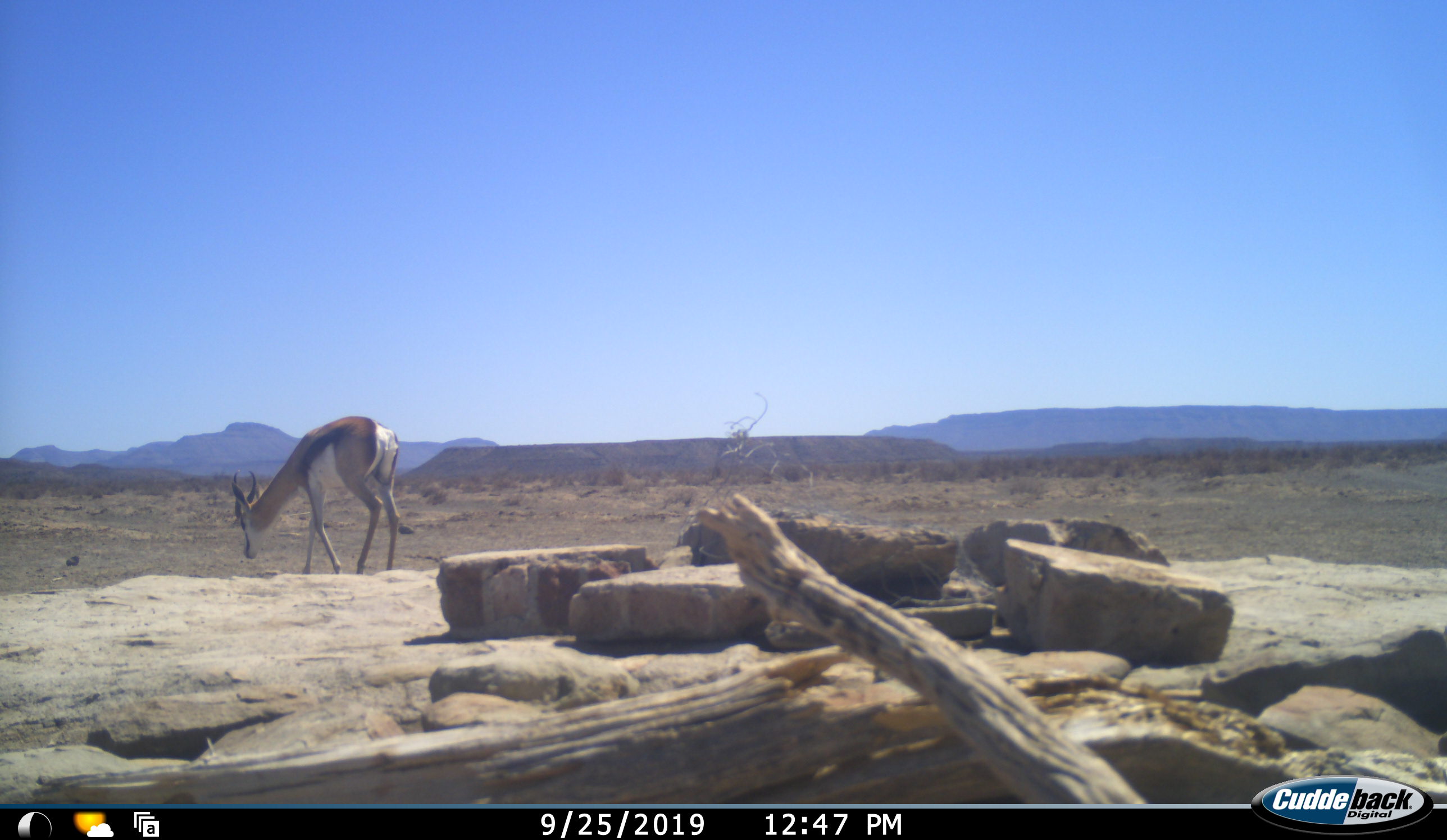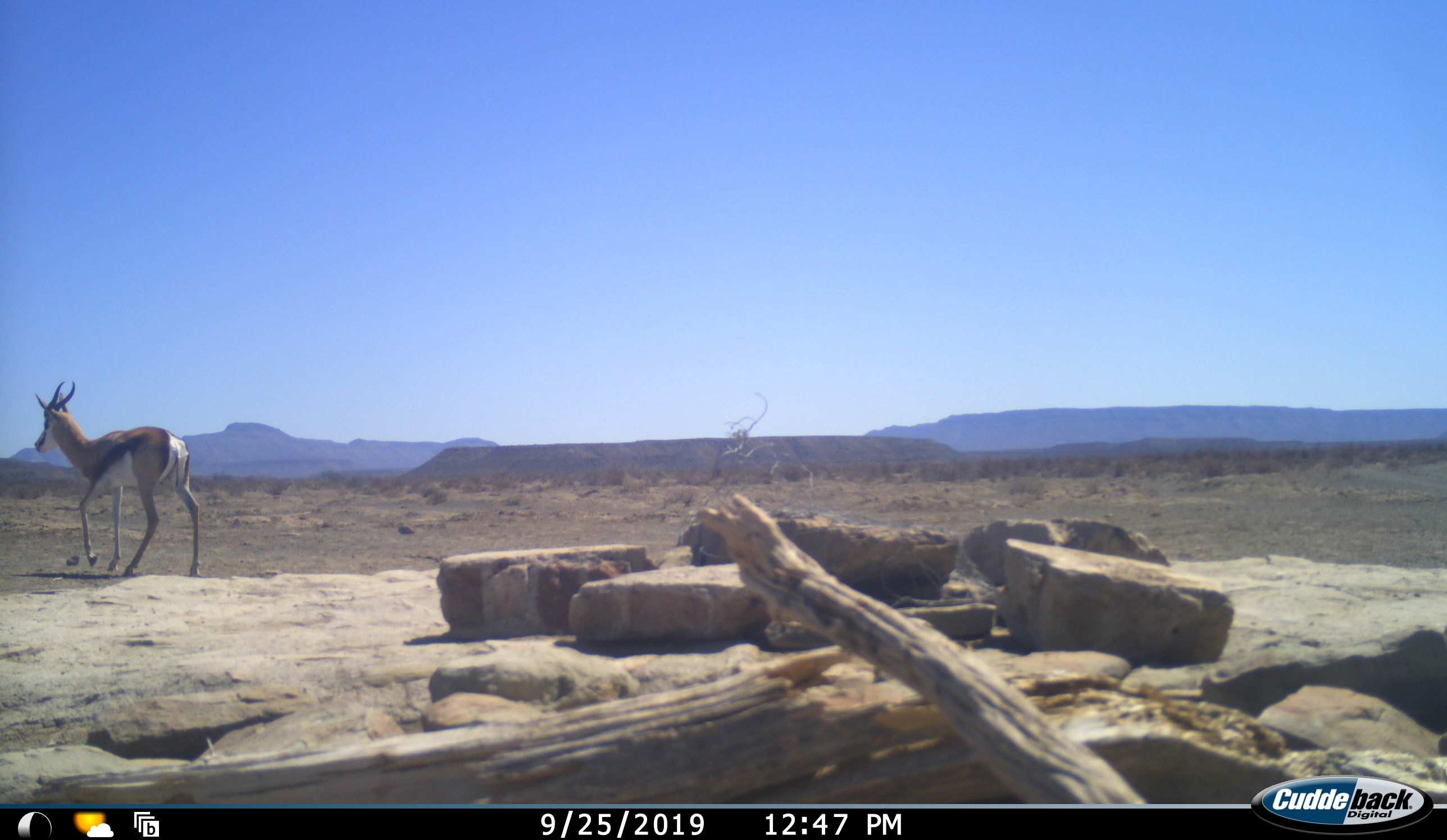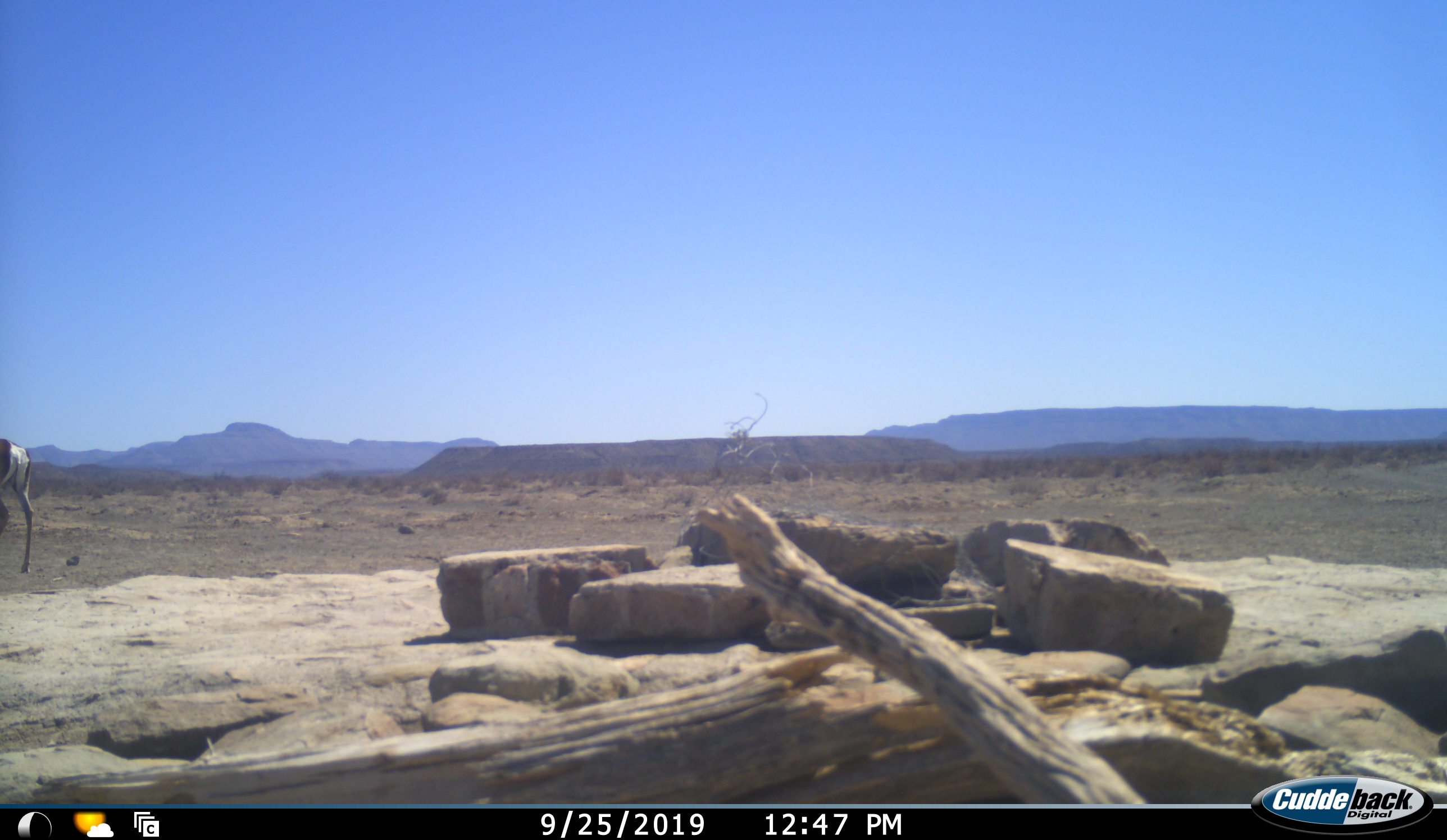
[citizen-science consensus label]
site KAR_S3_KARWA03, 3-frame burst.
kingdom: Animalia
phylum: Chordata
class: Mammalia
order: Artiodactyla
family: Bovidae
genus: Antidorcas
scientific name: Antidorcas marsupialis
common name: springbok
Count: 1.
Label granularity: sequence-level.